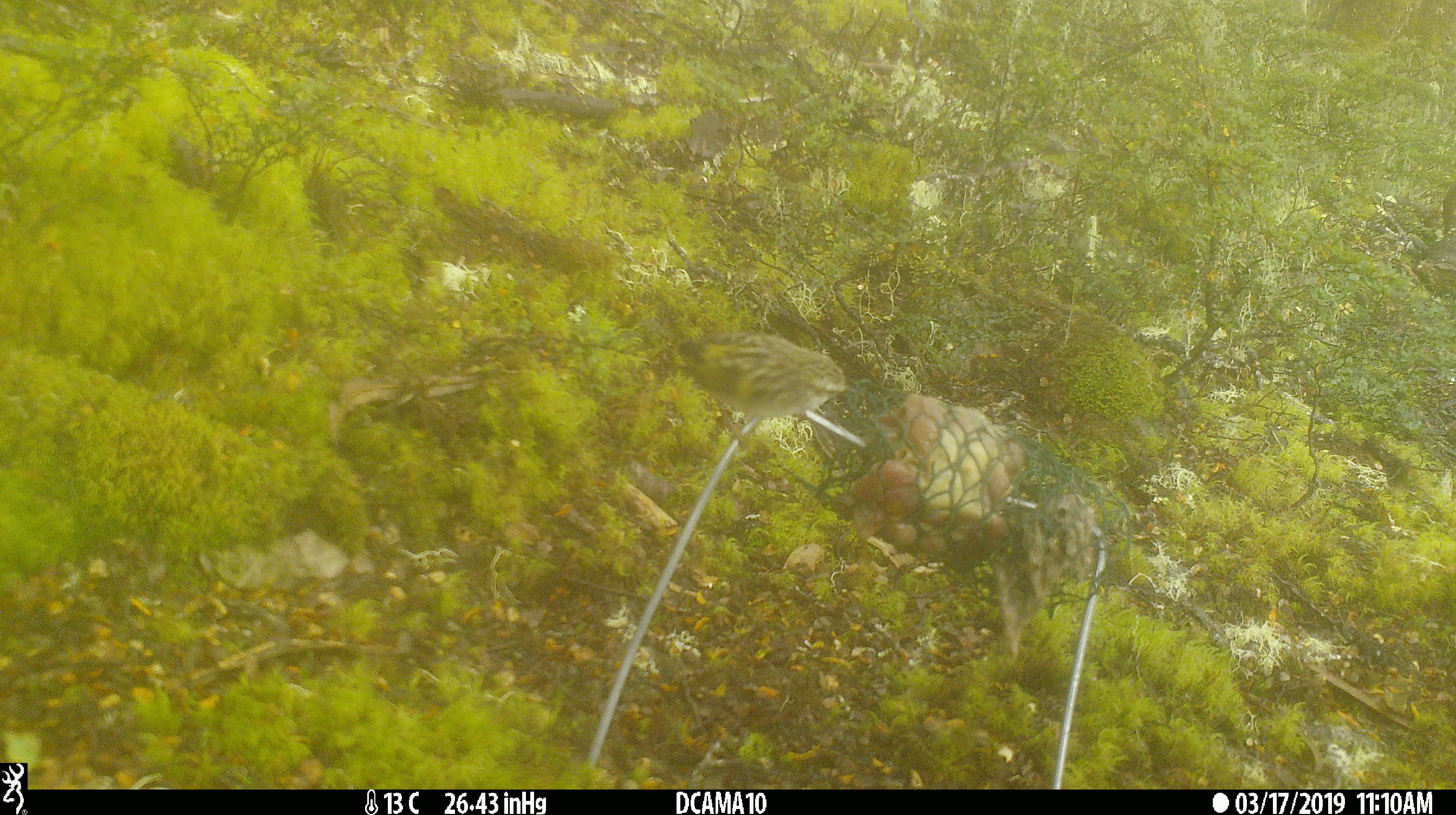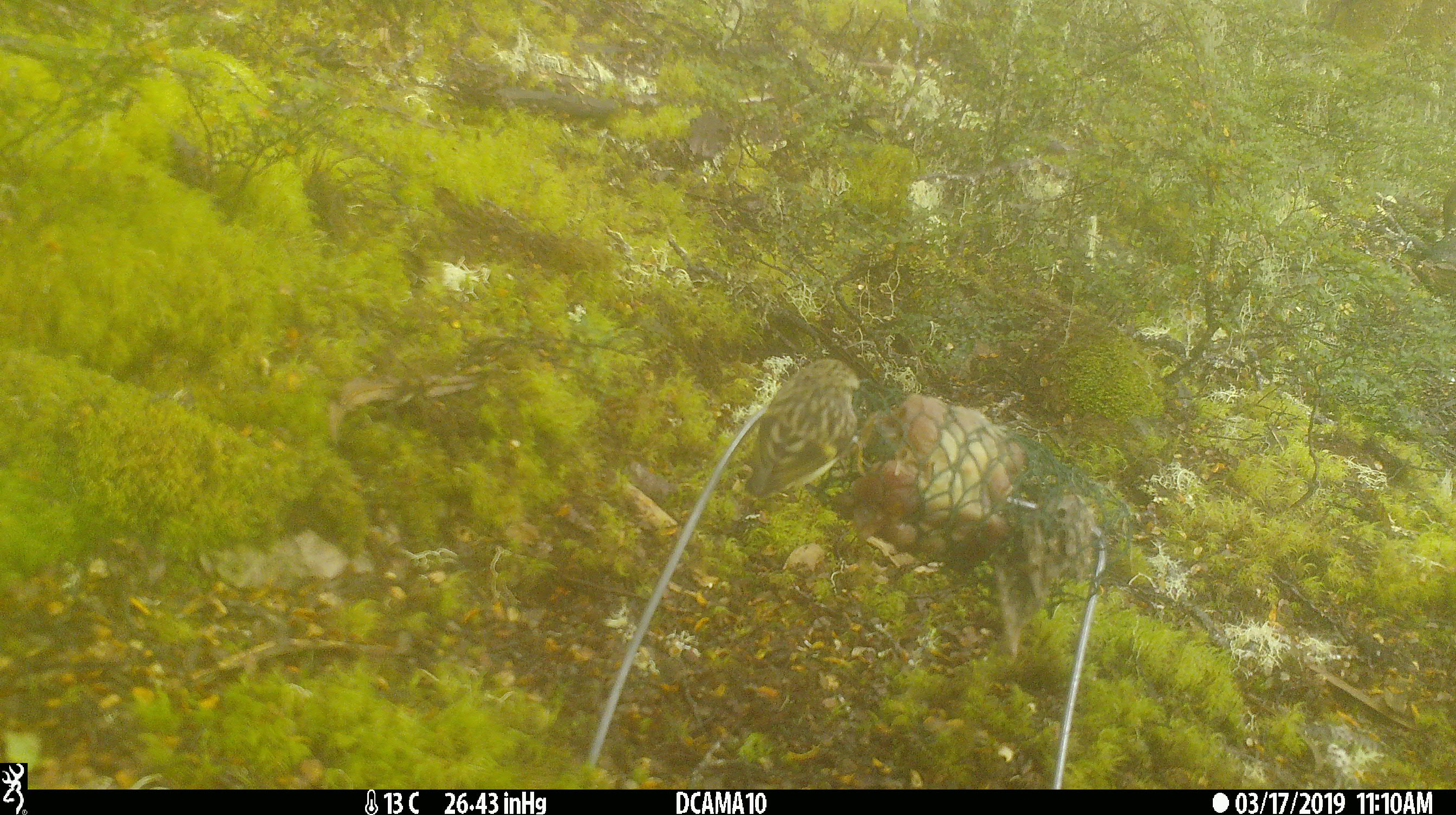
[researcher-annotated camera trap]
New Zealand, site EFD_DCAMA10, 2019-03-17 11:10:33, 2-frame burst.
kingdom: Animalia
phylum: Chordata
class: Aves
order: Passeriformes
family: Acanthisittidae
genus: Acanthisitta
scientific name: Acanthisitta chloris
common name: rifleman